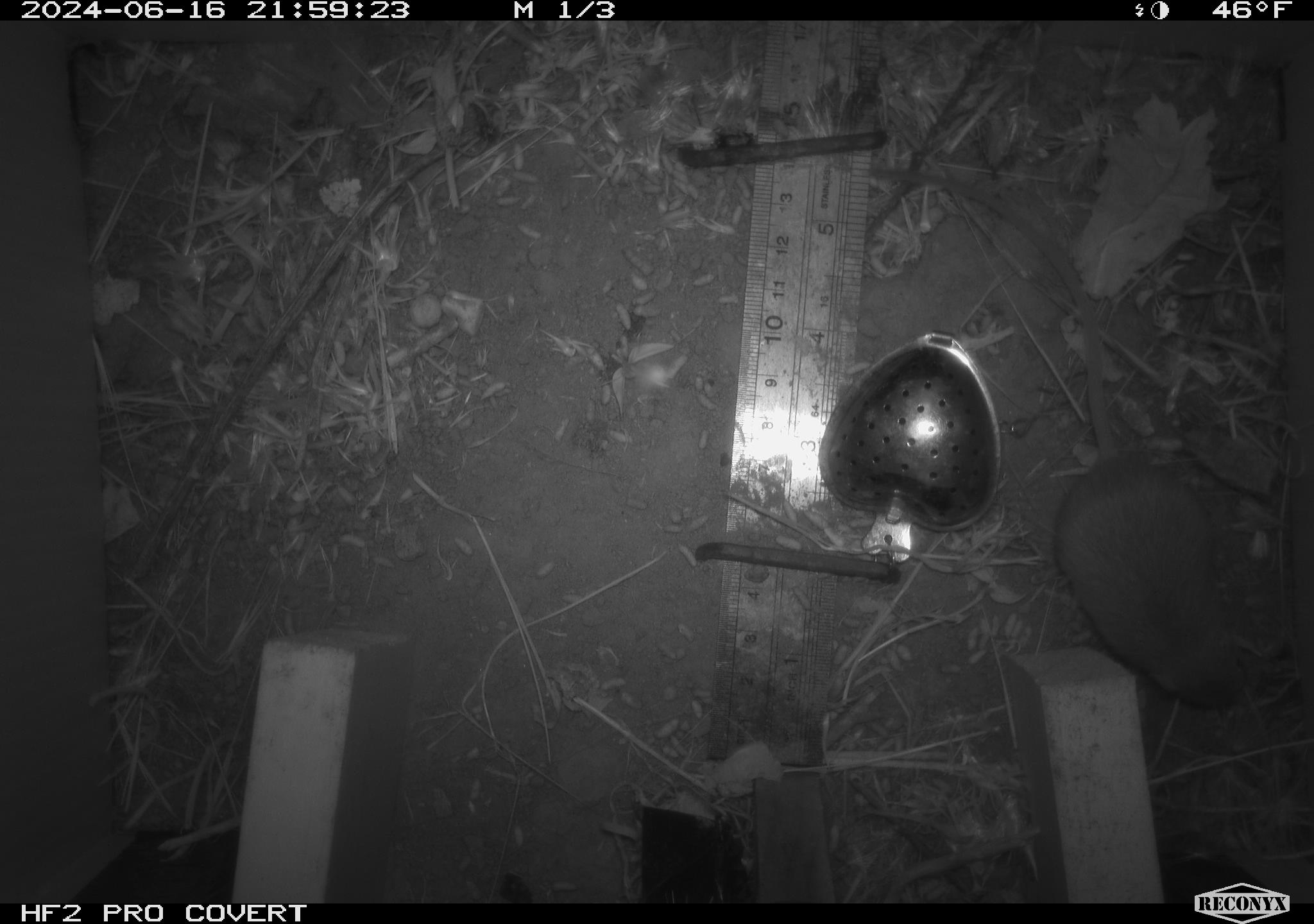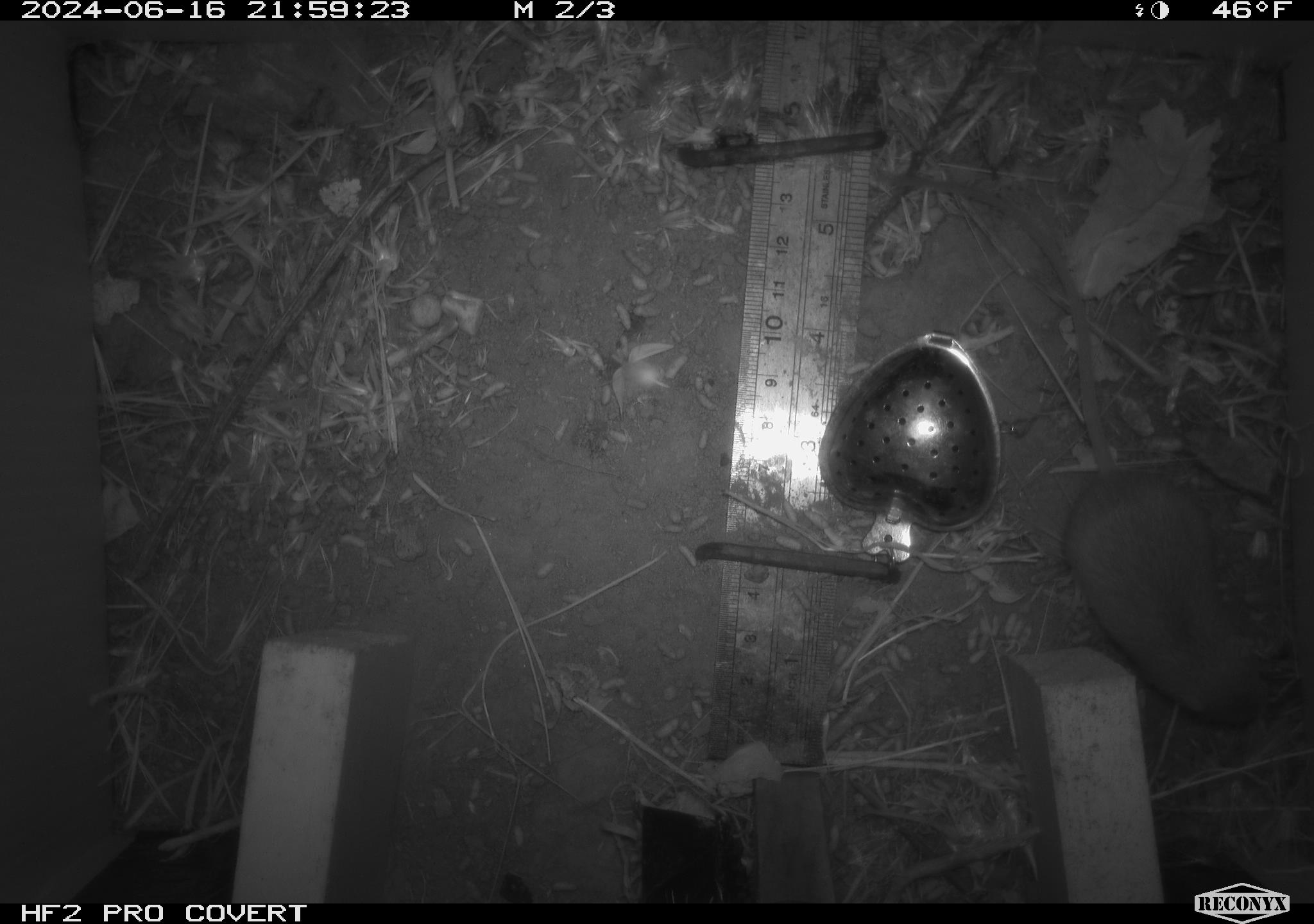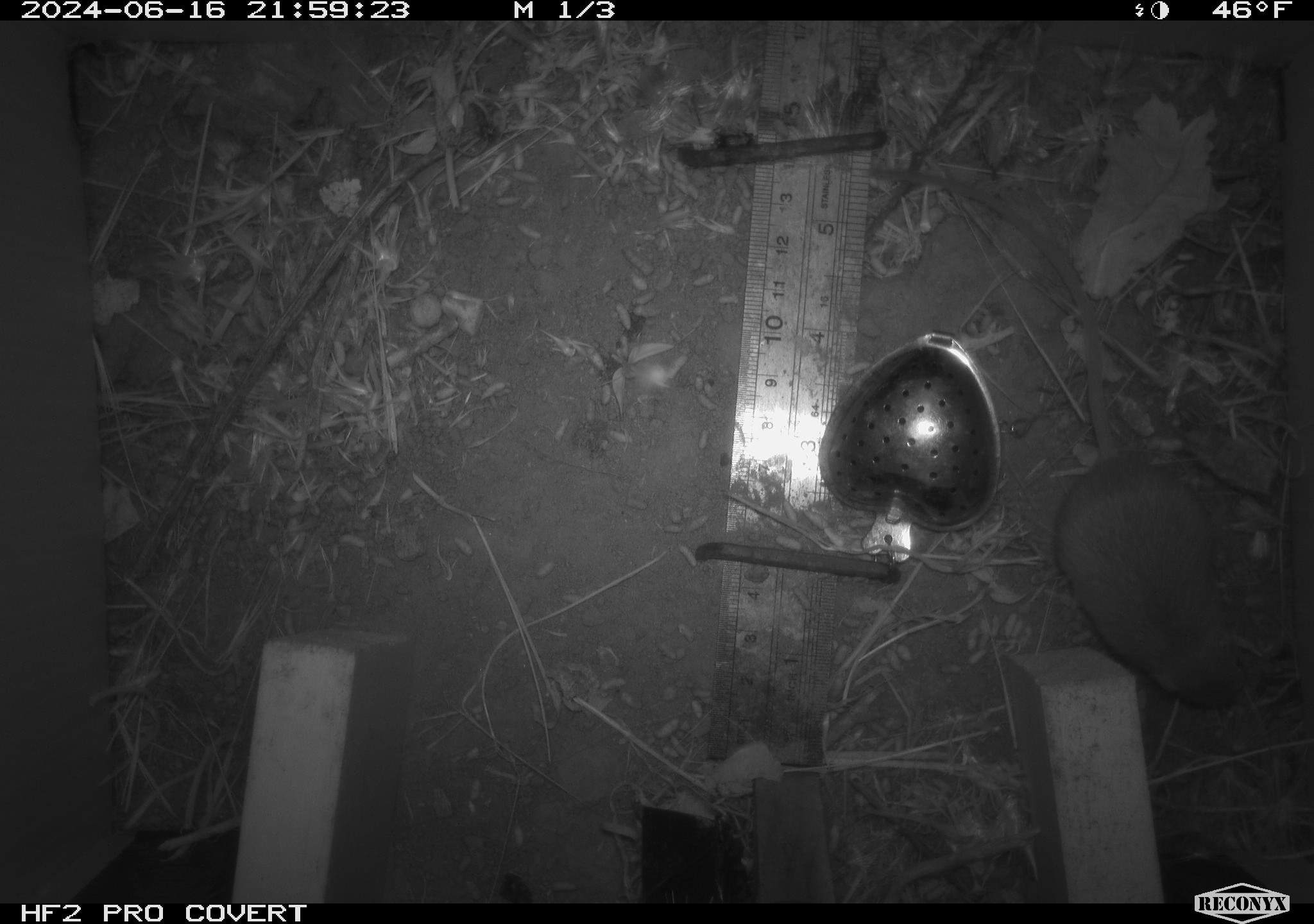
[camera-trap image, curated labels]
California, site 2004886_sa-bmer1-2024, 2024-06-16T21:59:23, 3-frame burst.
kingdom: Animalia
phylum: Chordata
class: Mammalia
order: Rodentia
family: Heteromyidae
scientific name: Heteromyidae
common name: kangaroo rats and pocket mice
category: heteromyidae family